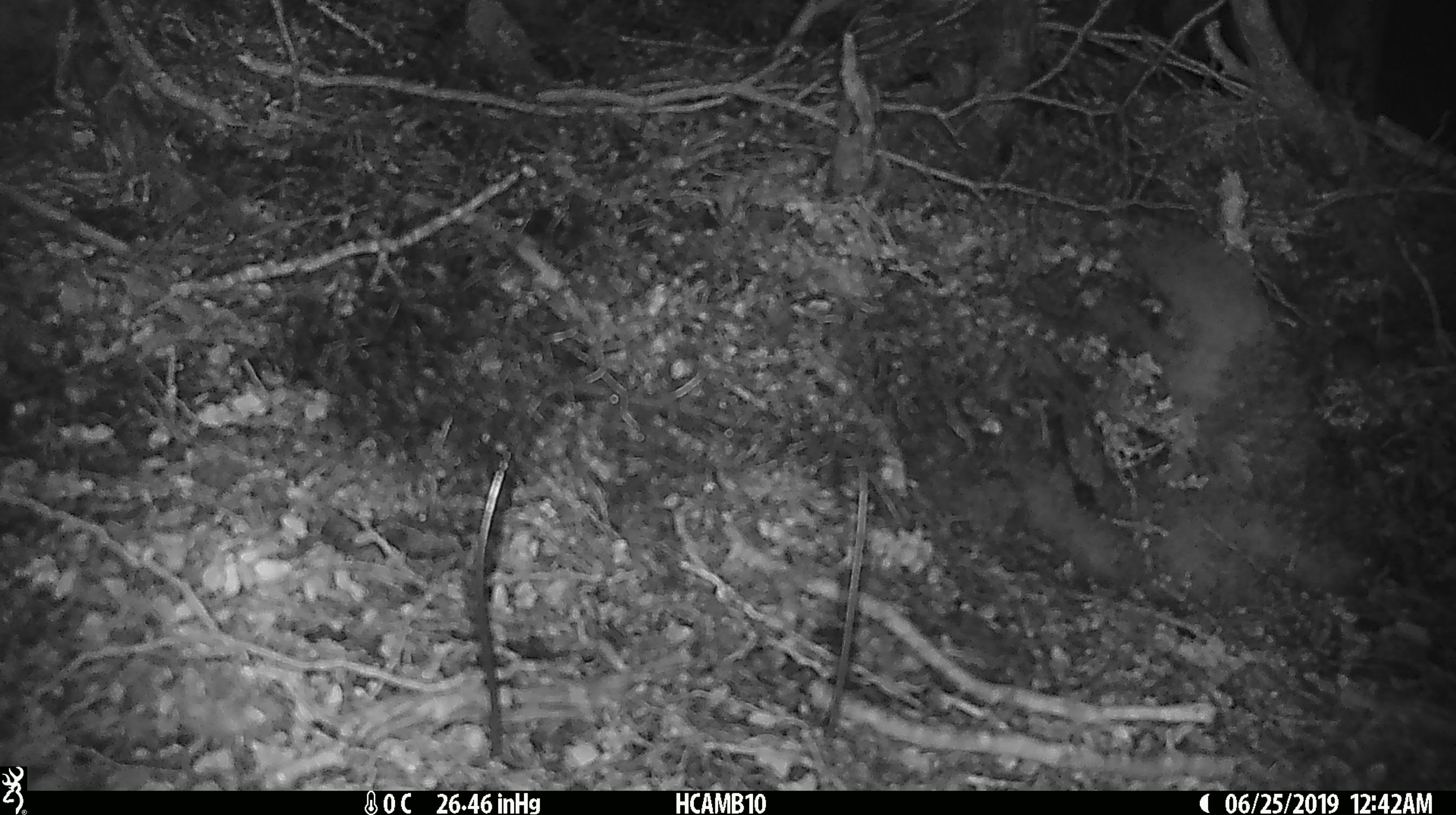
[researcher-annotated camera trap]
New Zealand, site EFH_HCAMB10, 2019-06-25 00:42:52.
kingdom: Animalia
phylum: Chordata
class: Mammalia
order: Rodentia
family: Muridae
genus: Mus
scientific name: Mus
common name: mouse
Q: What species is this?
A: Mouse (Mus).